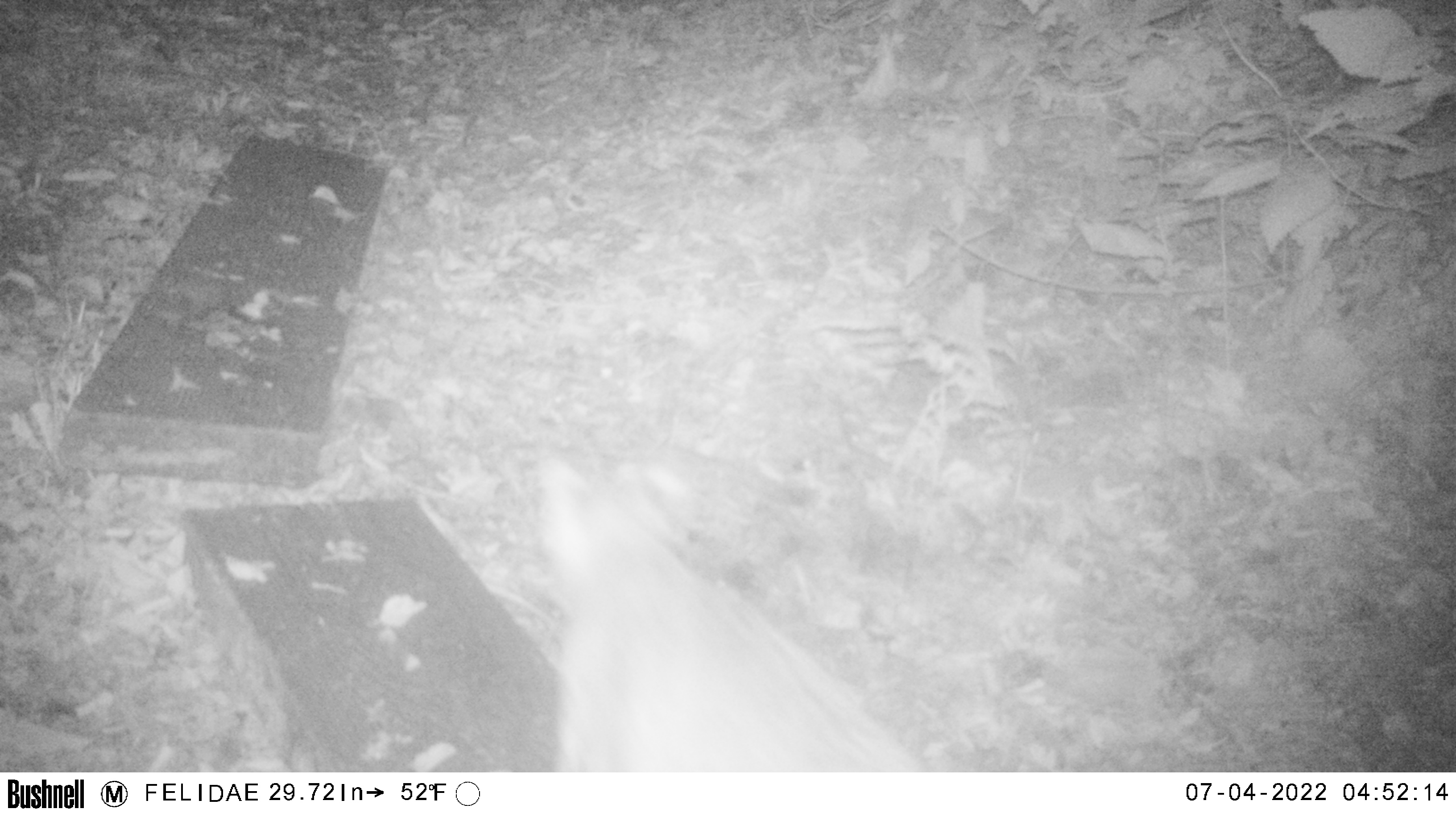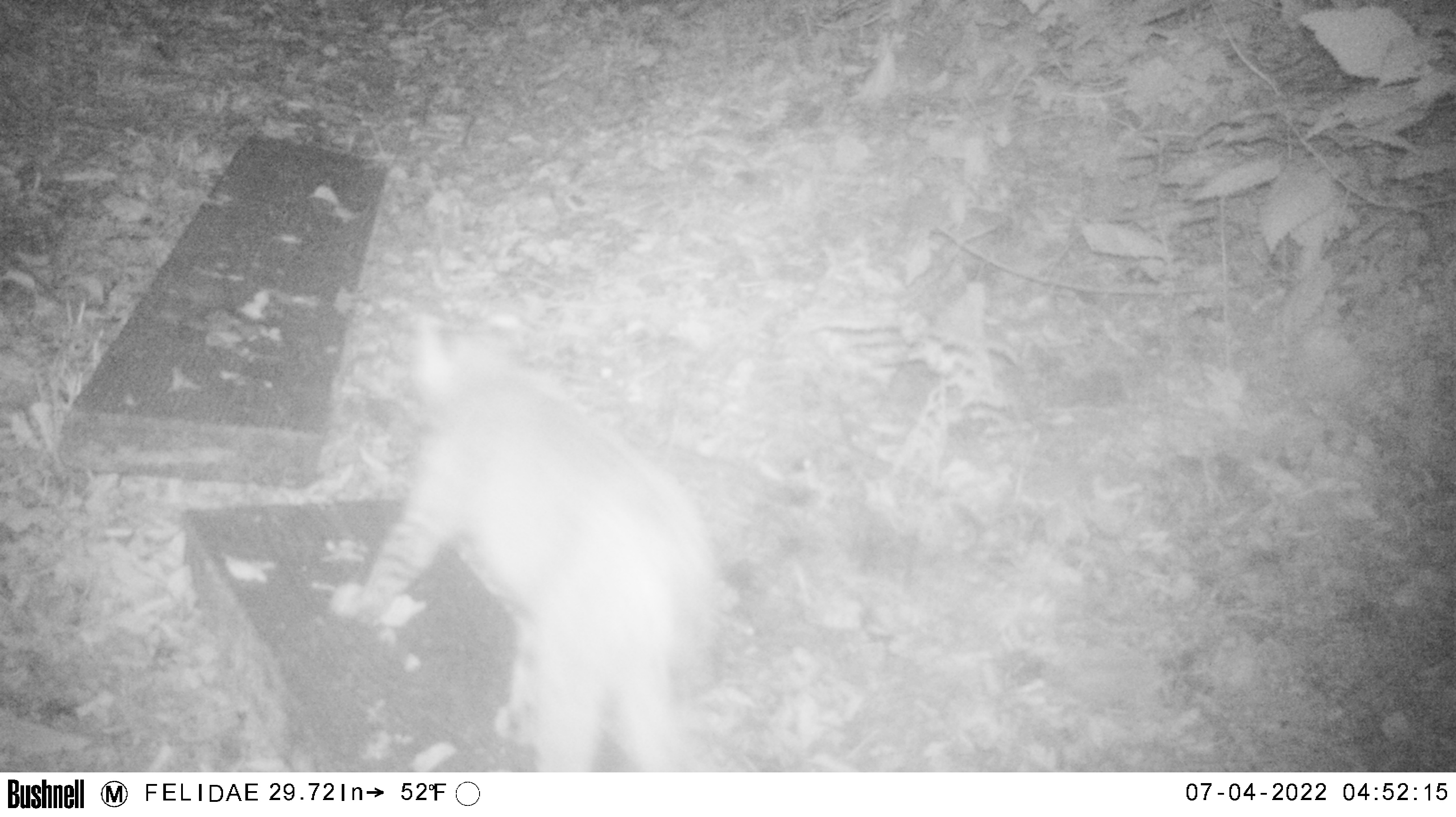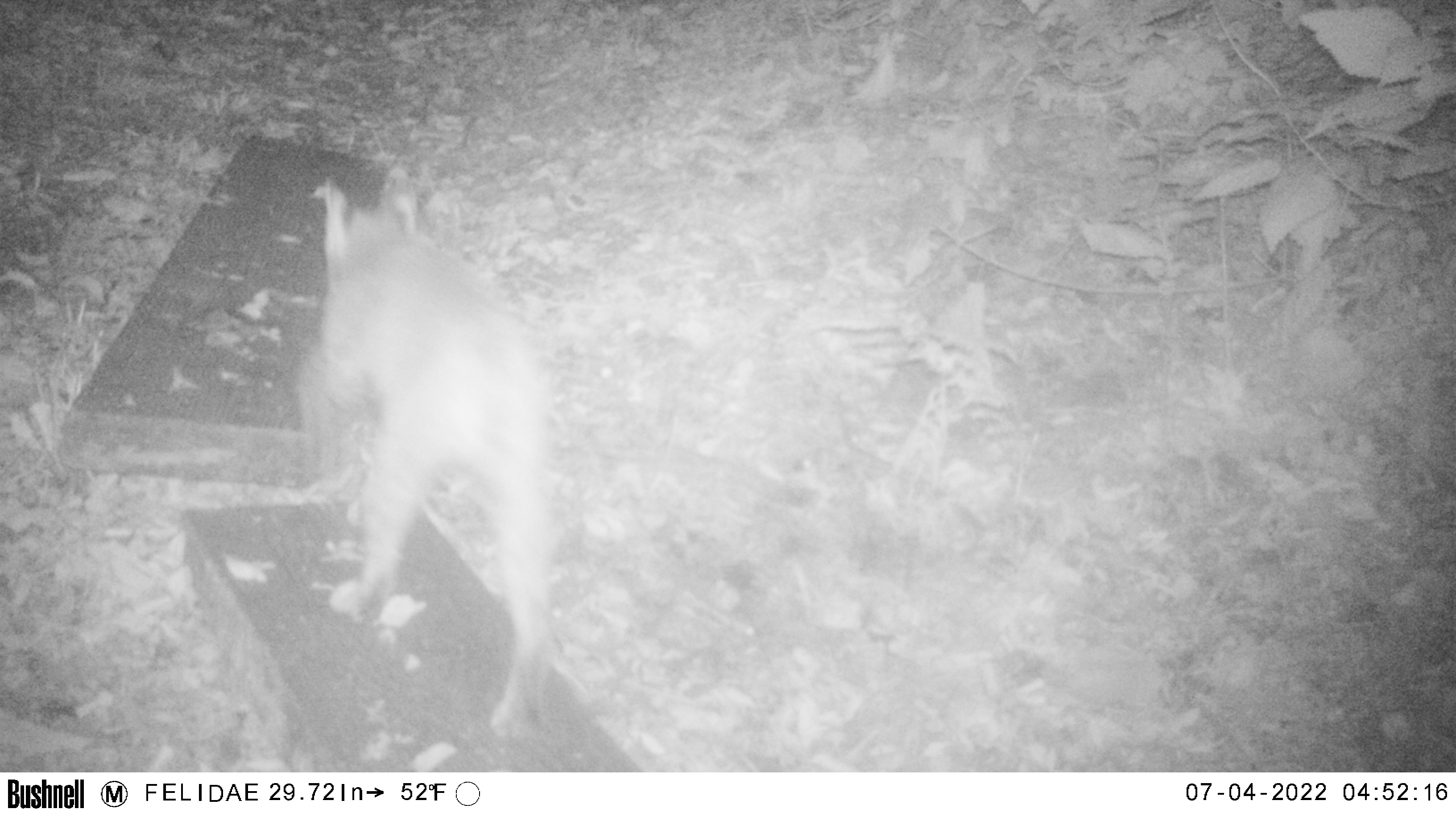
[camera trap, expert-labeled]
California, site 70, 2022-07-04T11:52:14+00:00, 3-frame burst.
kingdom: Animalia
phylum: Chordata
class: Mammalia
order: Carnivora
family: Felidae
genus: Lynx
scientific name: Lynx rufus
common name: bobcat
Bobcat (Lynx rufus).